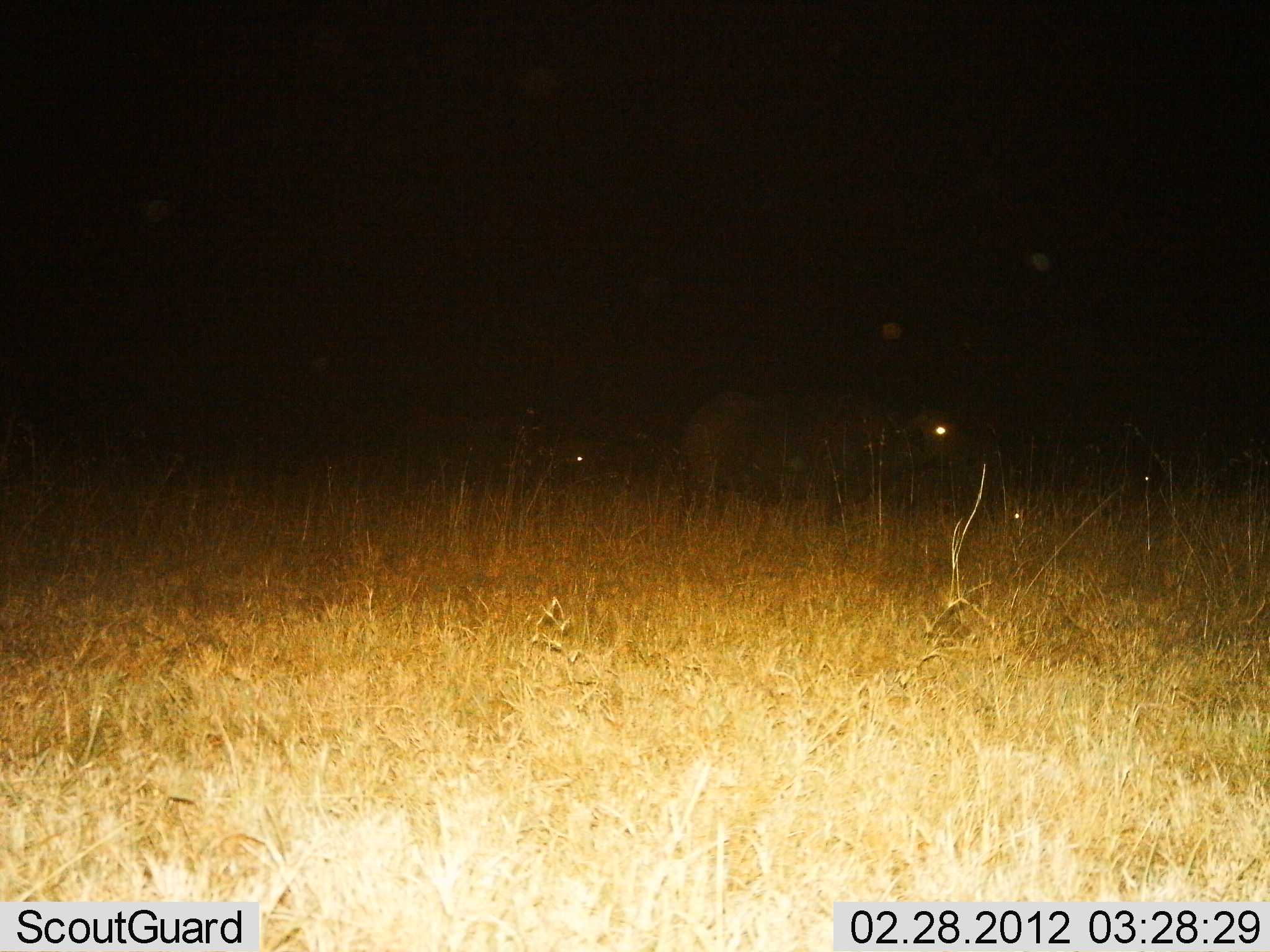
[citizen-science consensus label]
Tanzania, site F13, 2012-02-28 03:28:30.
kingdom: Animalia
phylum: Chordata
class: Mammalia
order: Artiodactyla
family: Bovidae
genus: Syncerus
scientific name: Syncerus caffer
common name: cape buffalo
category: buffalo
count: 2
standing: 92%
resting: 0%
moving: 8%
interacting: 0%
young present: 0%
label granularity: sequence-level